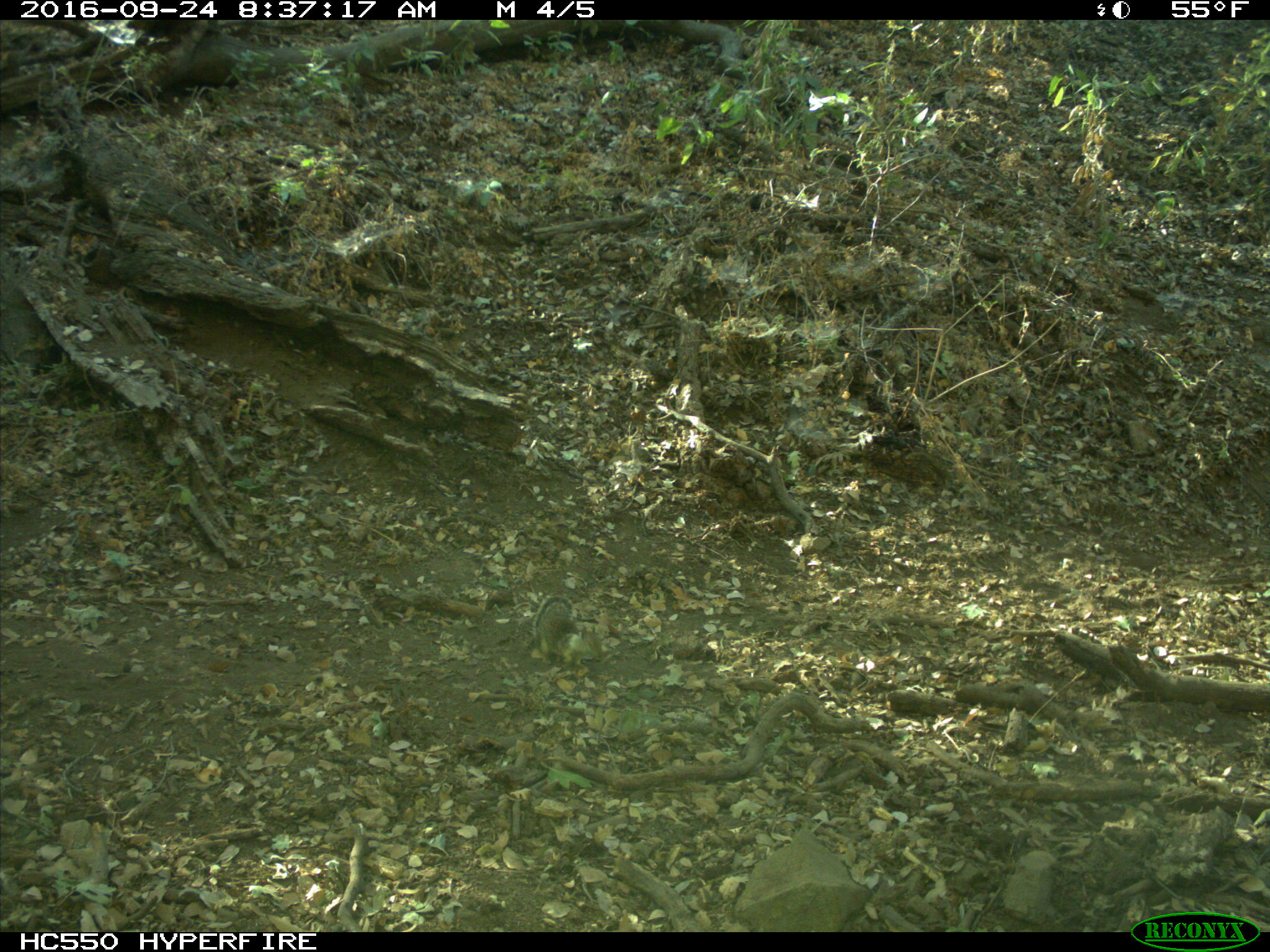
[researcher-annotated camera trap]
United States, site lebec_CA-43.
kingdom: Animalia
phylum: Chordata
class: Mammalia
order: Rodentia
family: Sciuridae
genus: Otospermophilus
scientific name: Otospermophilus beecheyi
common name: california ground squirrel